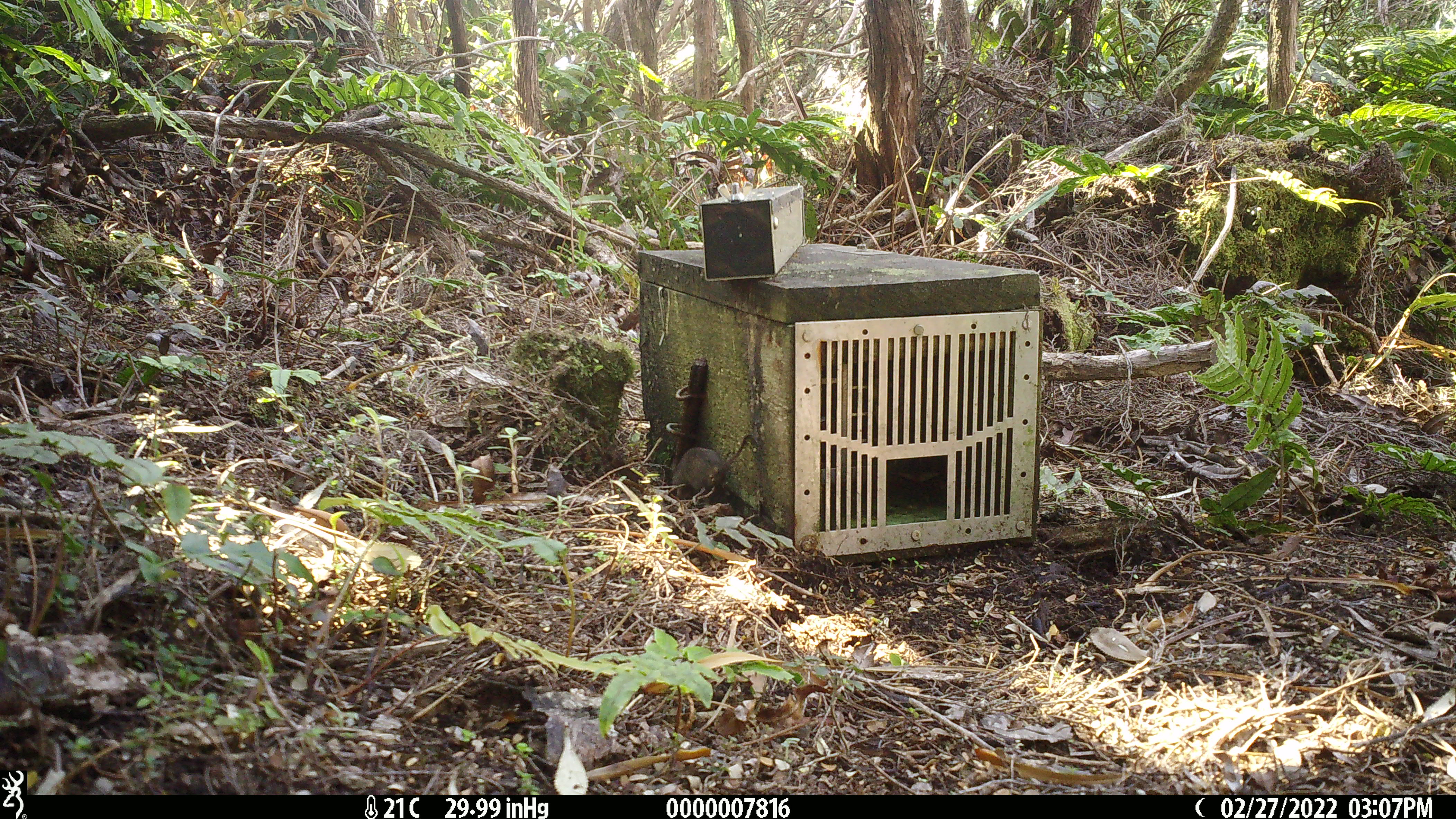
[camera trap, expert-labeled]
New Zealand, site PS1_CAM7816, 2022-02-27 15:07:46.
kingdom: Animalia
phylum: Chordata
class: Mammalia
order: Rodentia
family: Muridae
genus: Mus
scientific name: Mus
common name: mouse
Mouse (Mus).